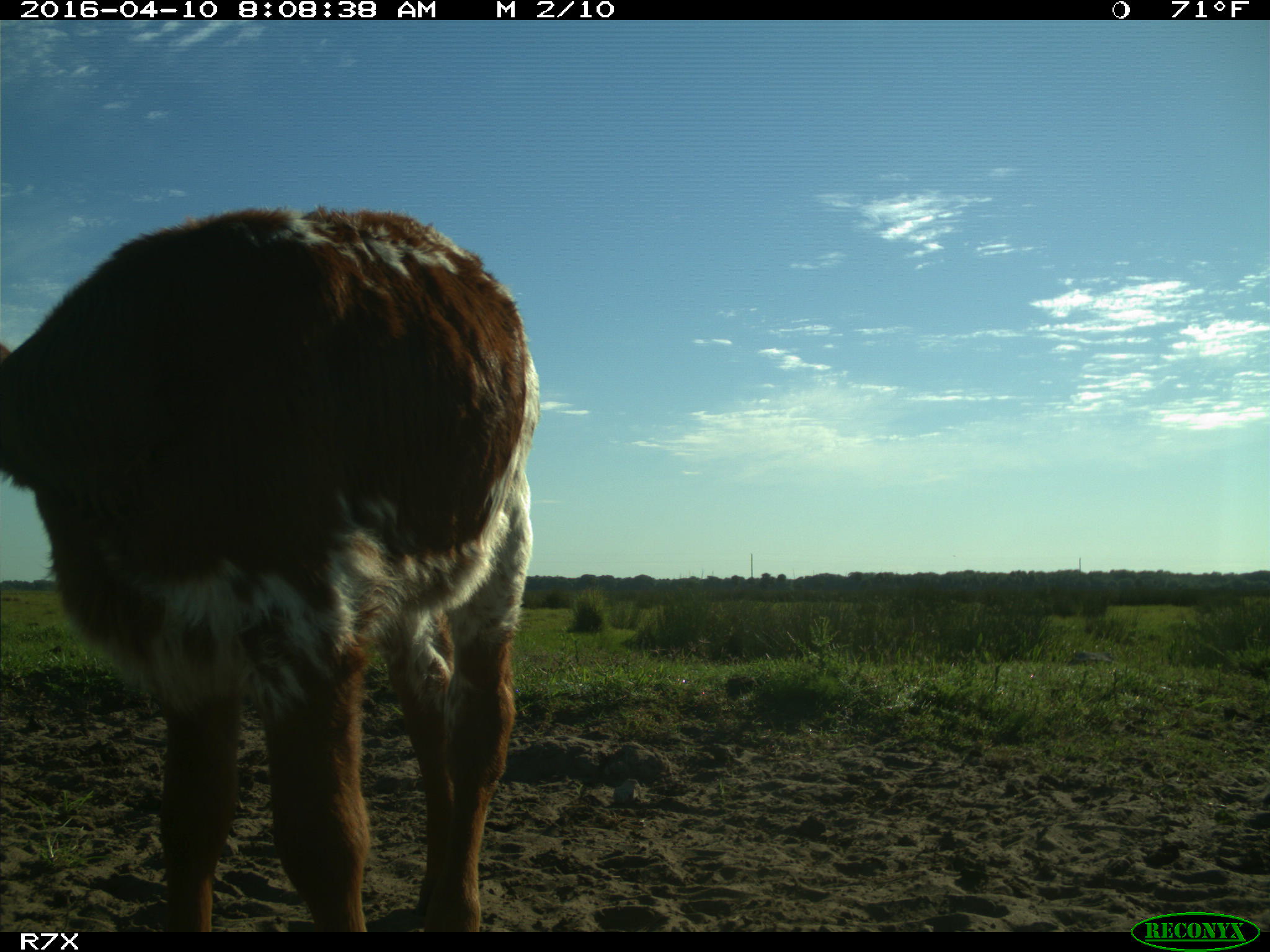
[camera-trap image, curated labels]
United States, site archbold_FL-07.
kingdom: Animalia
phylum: Chordata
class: Mammalia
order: Artiodactyla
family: Bovidae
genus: Bos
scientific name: Bos taurus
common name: domestic cow